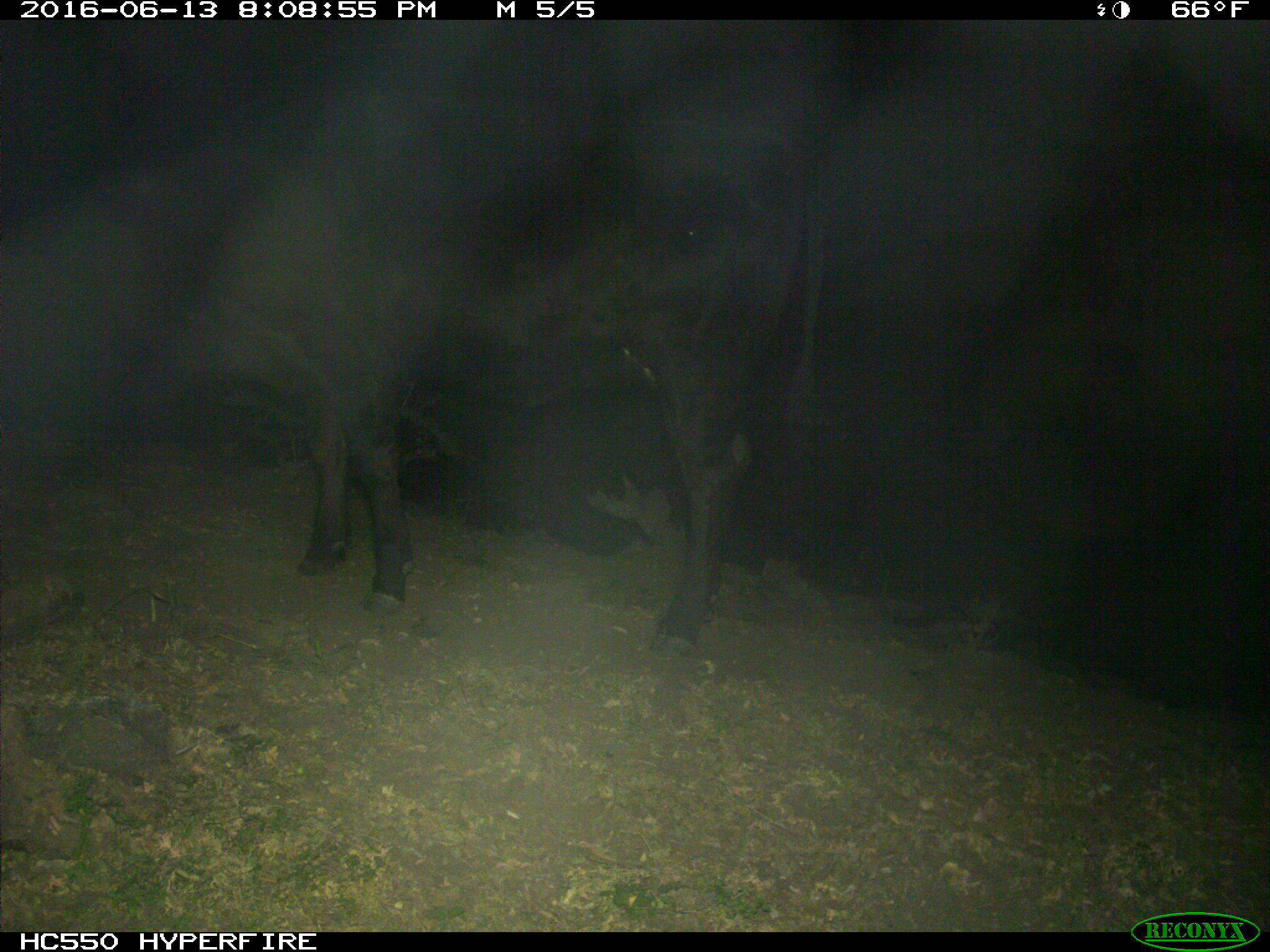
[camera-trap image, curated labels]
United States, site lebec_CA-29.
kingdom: Animalia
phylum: Chordata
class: Mammalia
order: Artiodactyla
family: Bovidae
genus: Bos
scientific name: Bos taurus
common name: domestic cow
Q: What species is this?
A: Bos taurus (domestic cow).